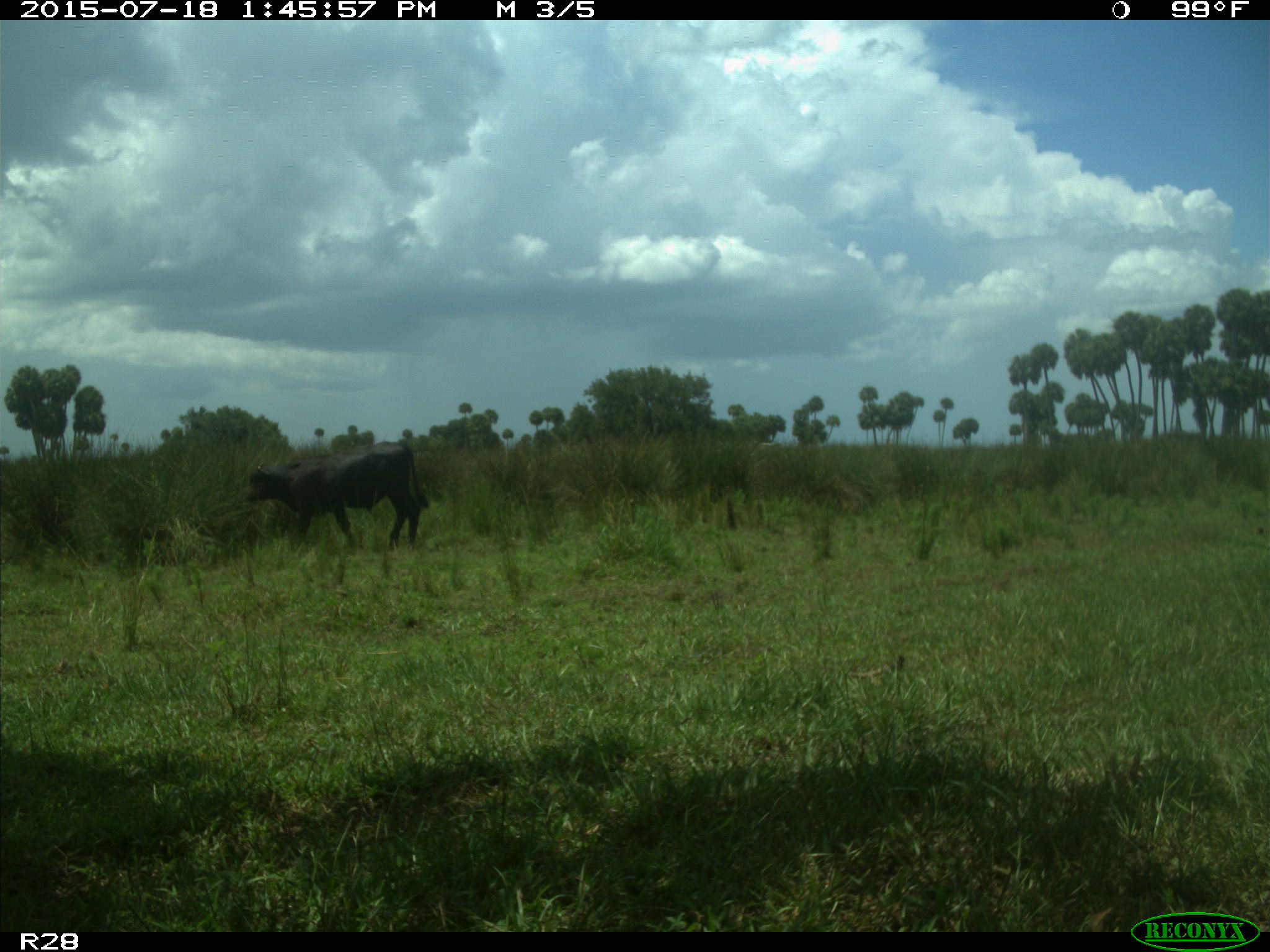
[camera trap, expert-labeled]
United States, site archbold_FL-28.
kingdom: Animalia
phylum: Chordata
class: Mammalia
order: Artiodactyla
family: Bovidae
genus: Bos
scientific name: Bos taurus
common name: domestic cow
Bos taurus (domestic cow).